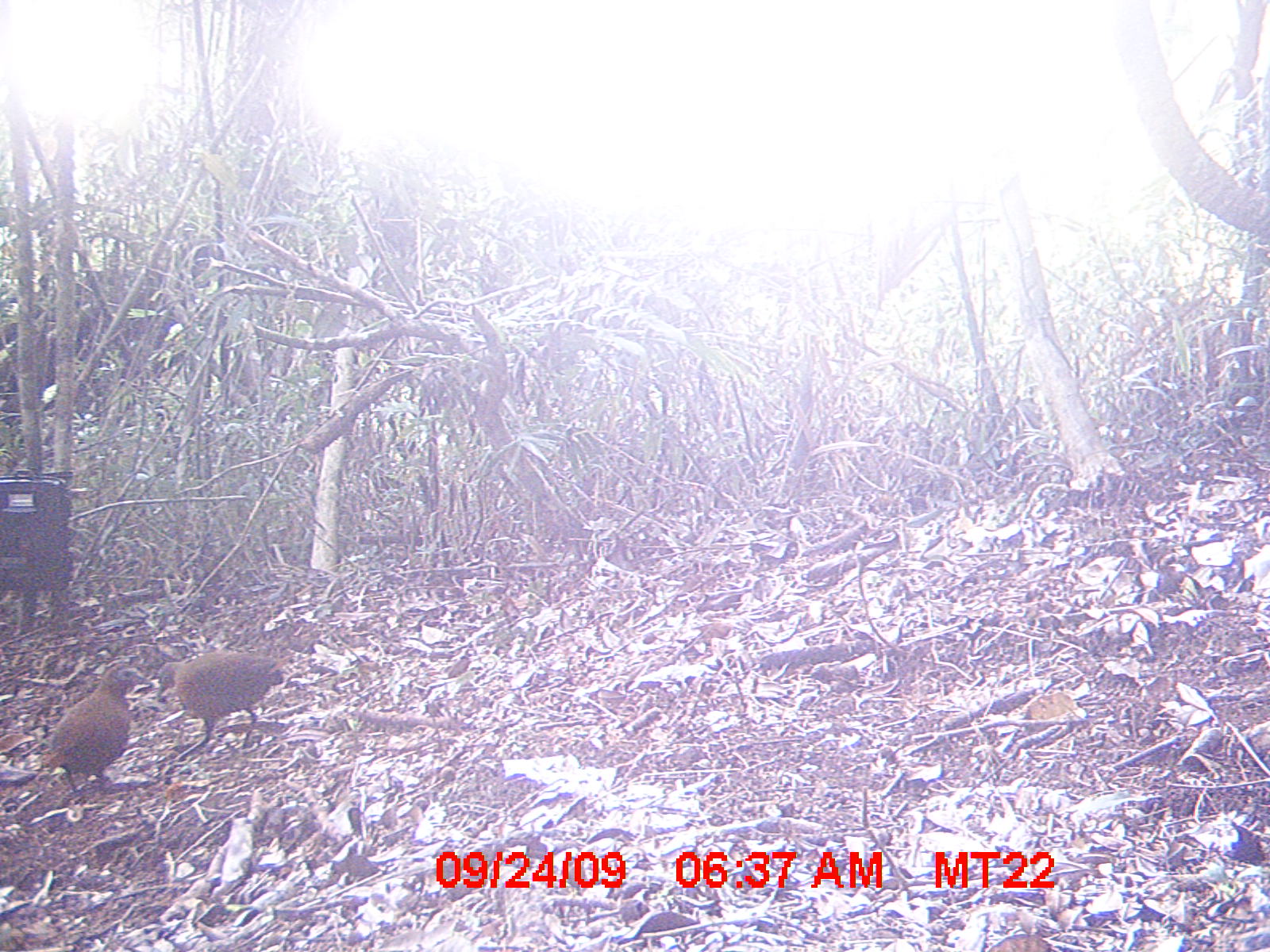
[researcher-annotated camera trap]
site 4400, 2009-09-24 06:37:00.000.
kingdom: Animalia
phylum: Chordata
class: Aves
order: Gruiformes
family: Sarothruridae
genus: Mentocrex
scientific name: Mentocrex kioloides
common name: madagascar wood rail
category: canirallus kioloides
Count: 2.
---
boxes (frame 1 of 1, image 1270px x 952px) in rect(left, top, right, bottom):
canirallus kioloides: rect(41, 658, 150, 796); rect(154, 647, 289, 748)